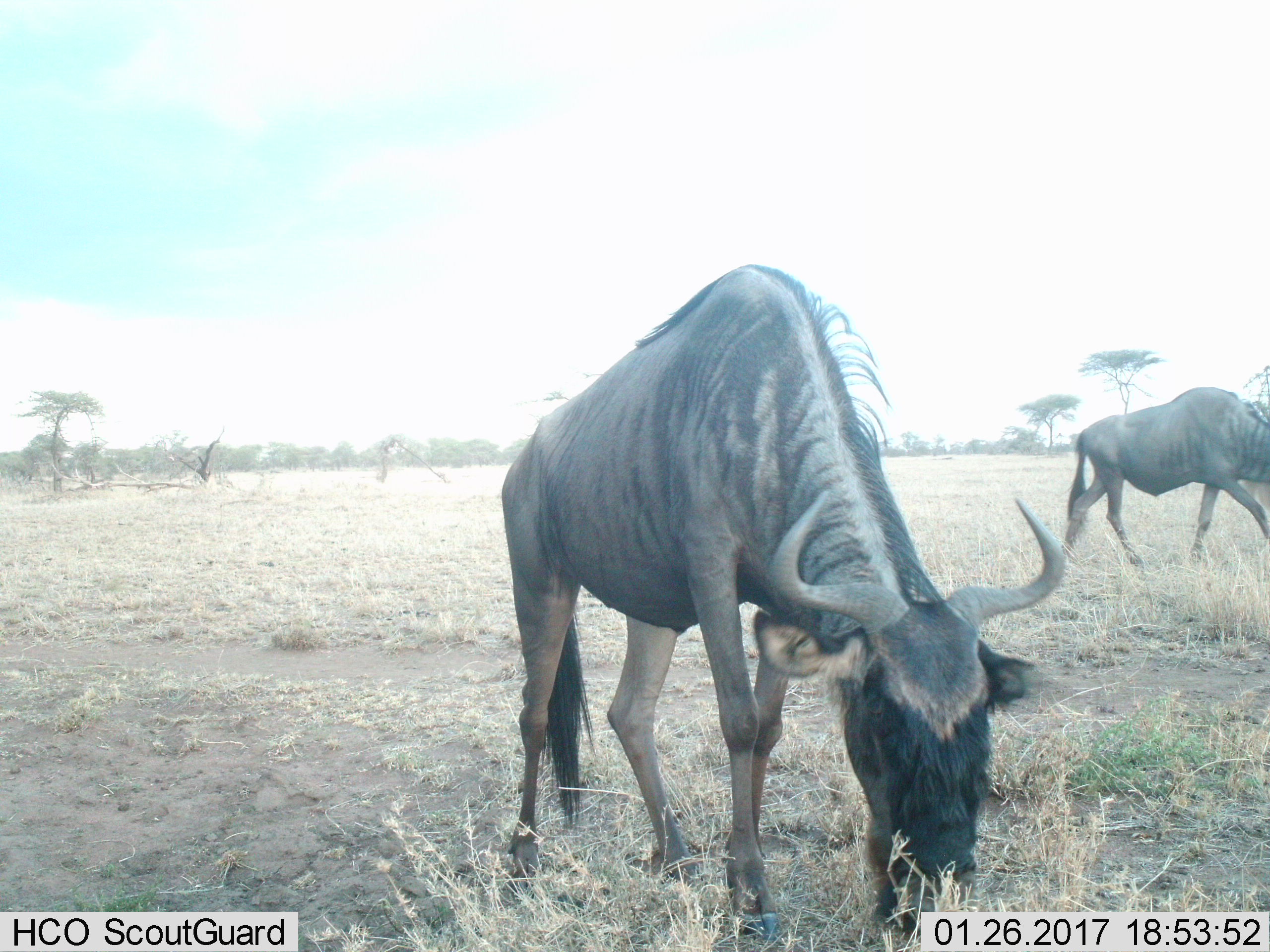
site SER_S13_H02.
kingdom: Animalia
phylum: Chordata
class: Mammalia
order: Artiodactyla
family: Bovidae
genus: Connochaetes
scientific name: Connochaetes taurinus taurinus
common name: blue wildebeest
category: wildebeestblue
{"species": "wildebeestblue (blue wildebeest) (Connochaetes taurinus taurinus)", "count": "2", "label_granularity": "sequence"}